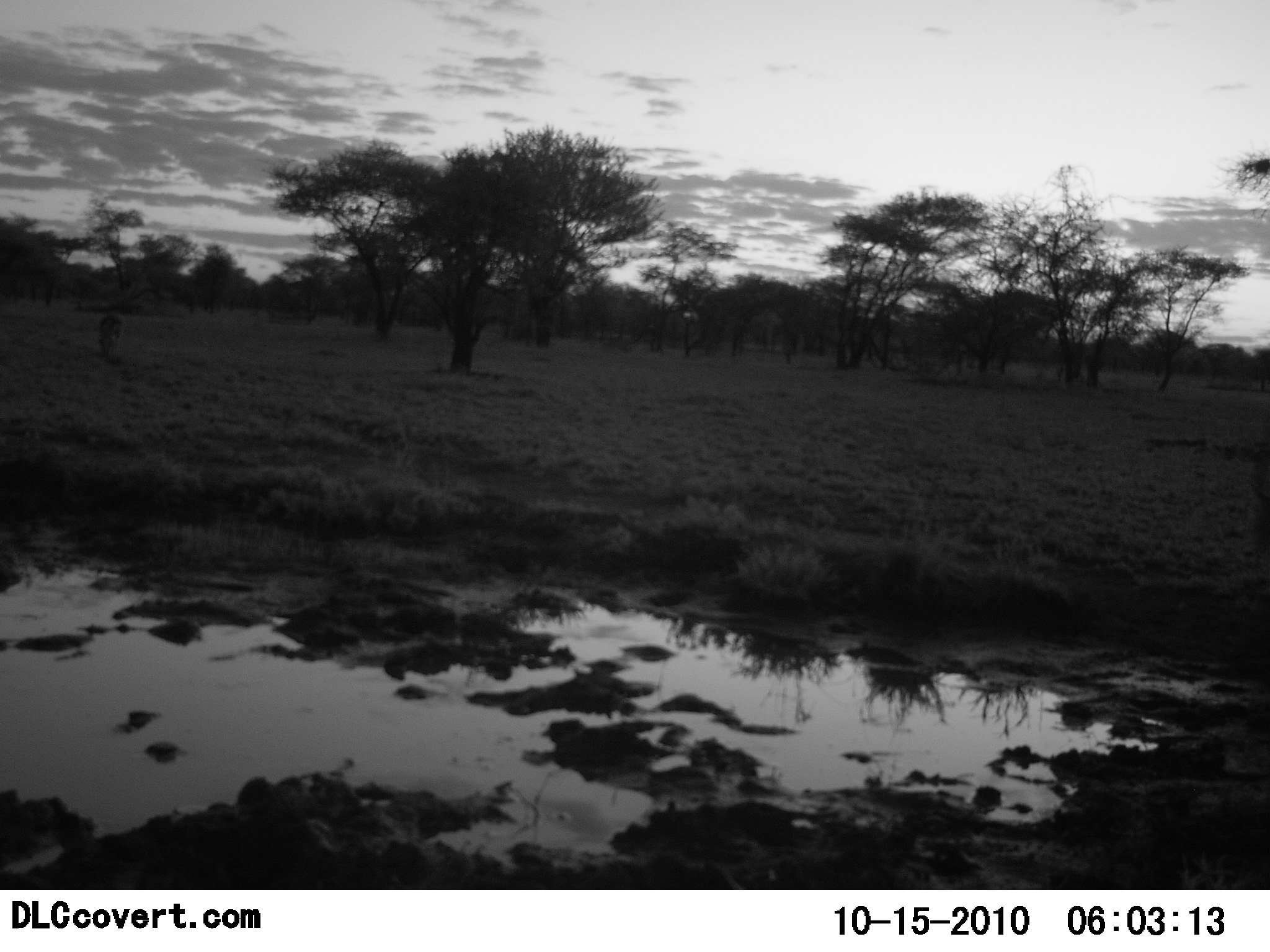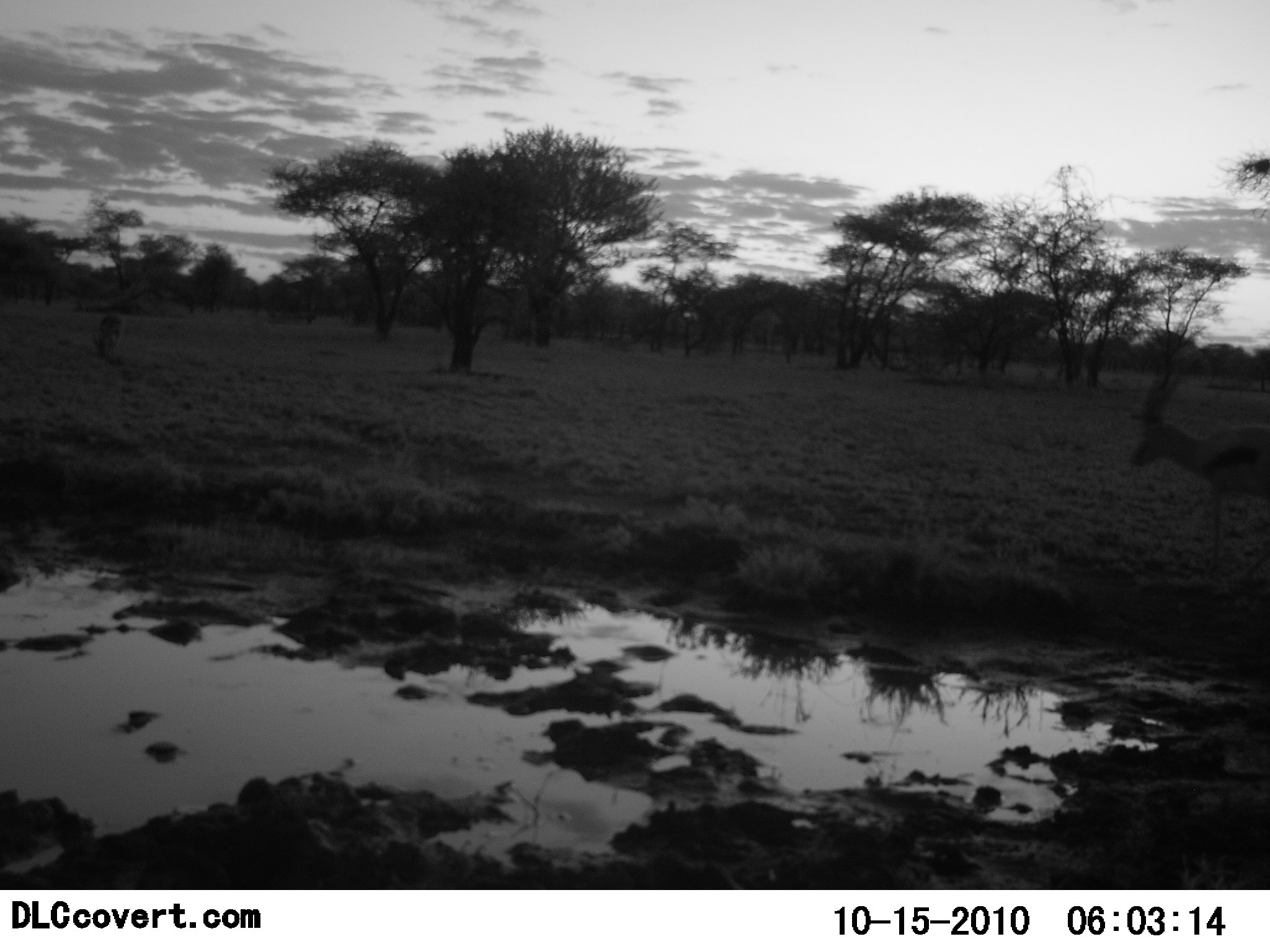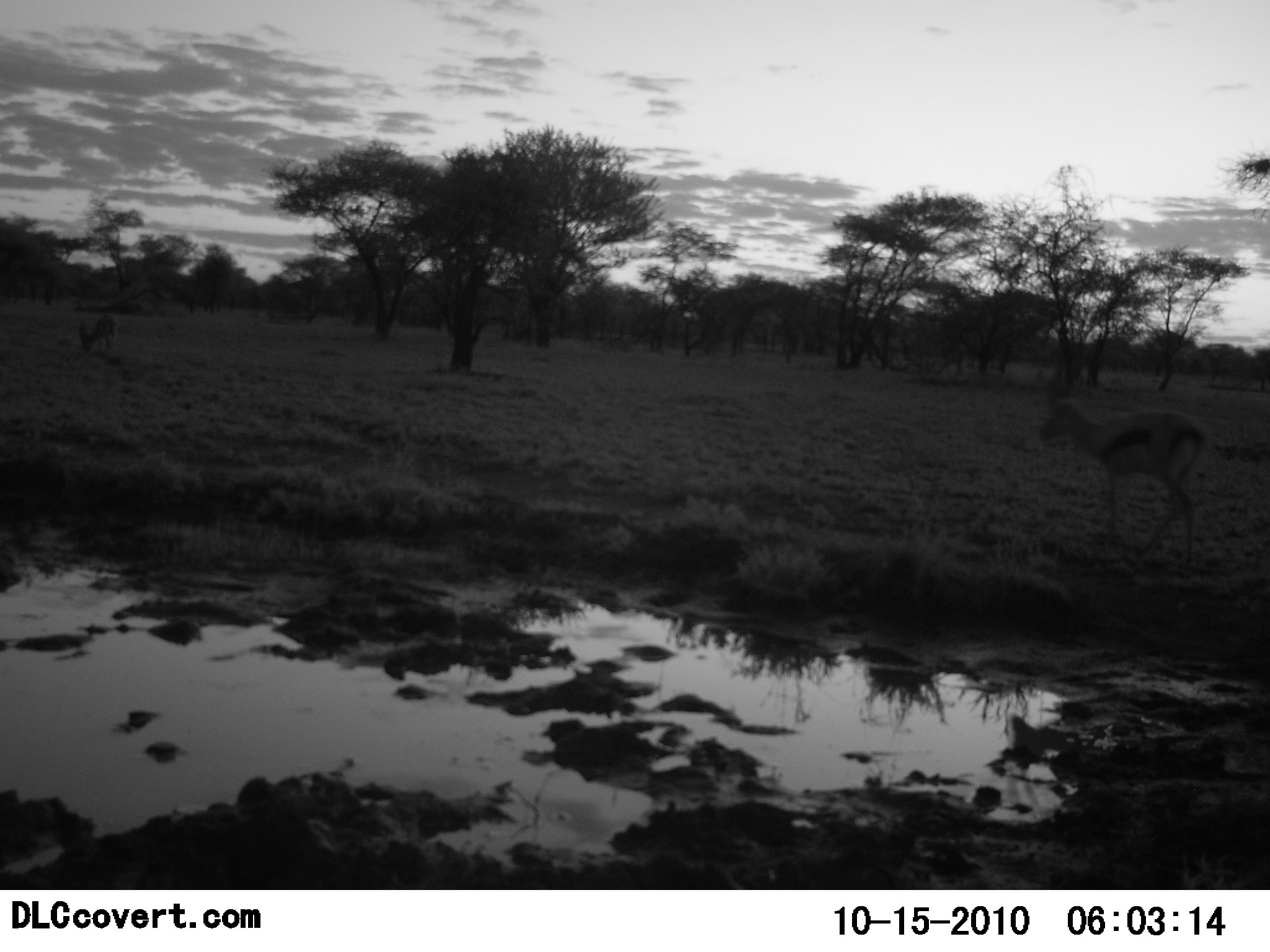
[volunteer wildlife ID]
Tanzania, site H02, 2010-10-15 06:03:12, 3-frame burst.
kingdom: Animalia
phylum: Chordata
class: Mammalia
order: Artiodactyla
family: Bovidae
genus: Eudorcas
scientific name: Eudorcas thomsonii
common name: thomson's gazelle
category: gazellethomsons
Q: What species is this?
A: Gazellethomsons (thomson's gazelle) (Eudorcas thomsonii).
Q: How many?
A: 2.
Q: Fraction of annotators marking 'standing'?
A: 38%.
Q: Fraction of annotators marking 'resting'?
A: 0%.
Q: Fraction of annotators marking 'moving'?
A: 77%.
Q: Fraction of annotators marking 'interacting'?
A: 0%.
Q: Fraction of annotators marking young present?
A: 8%.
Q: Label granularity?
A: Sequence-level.